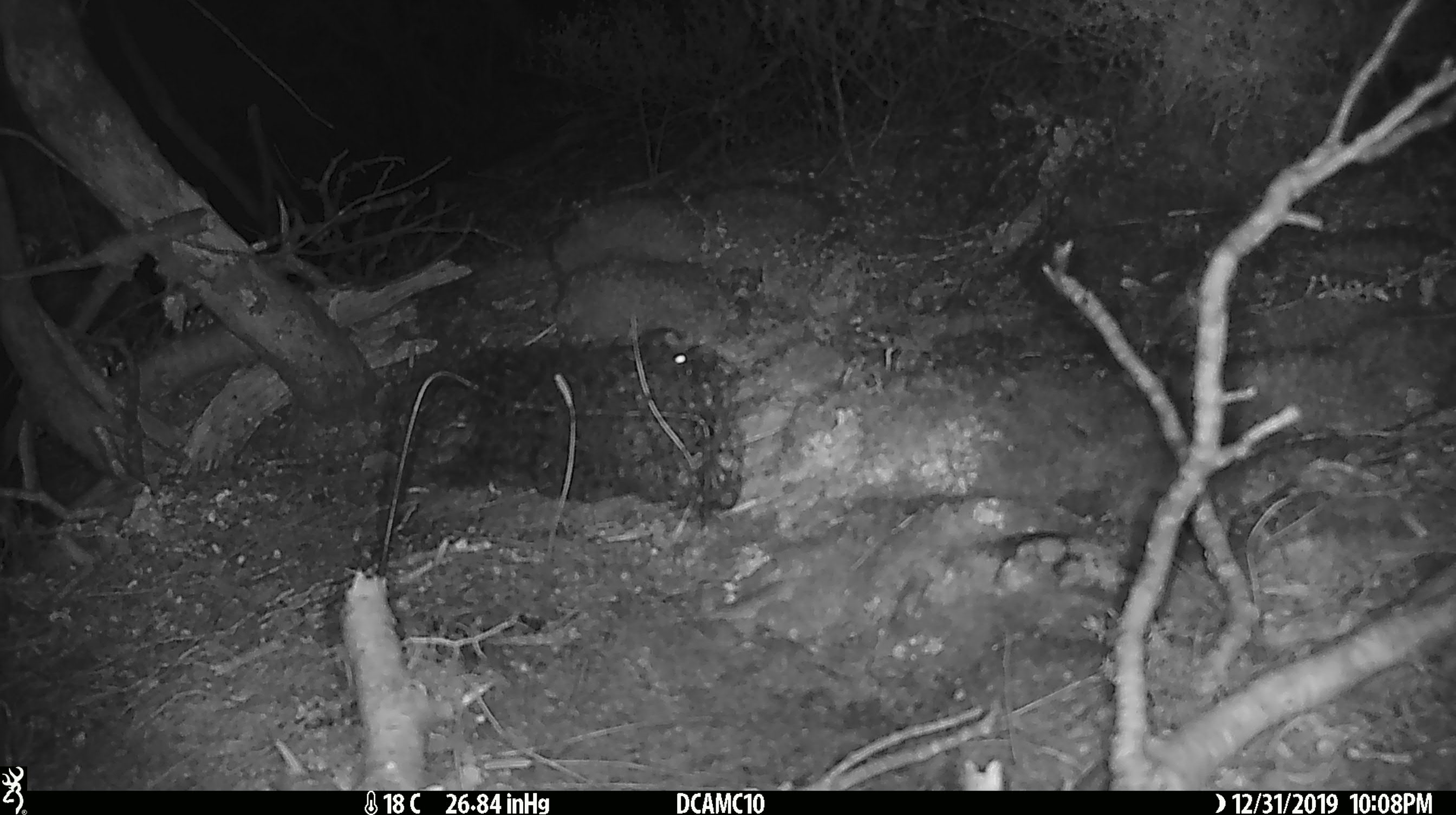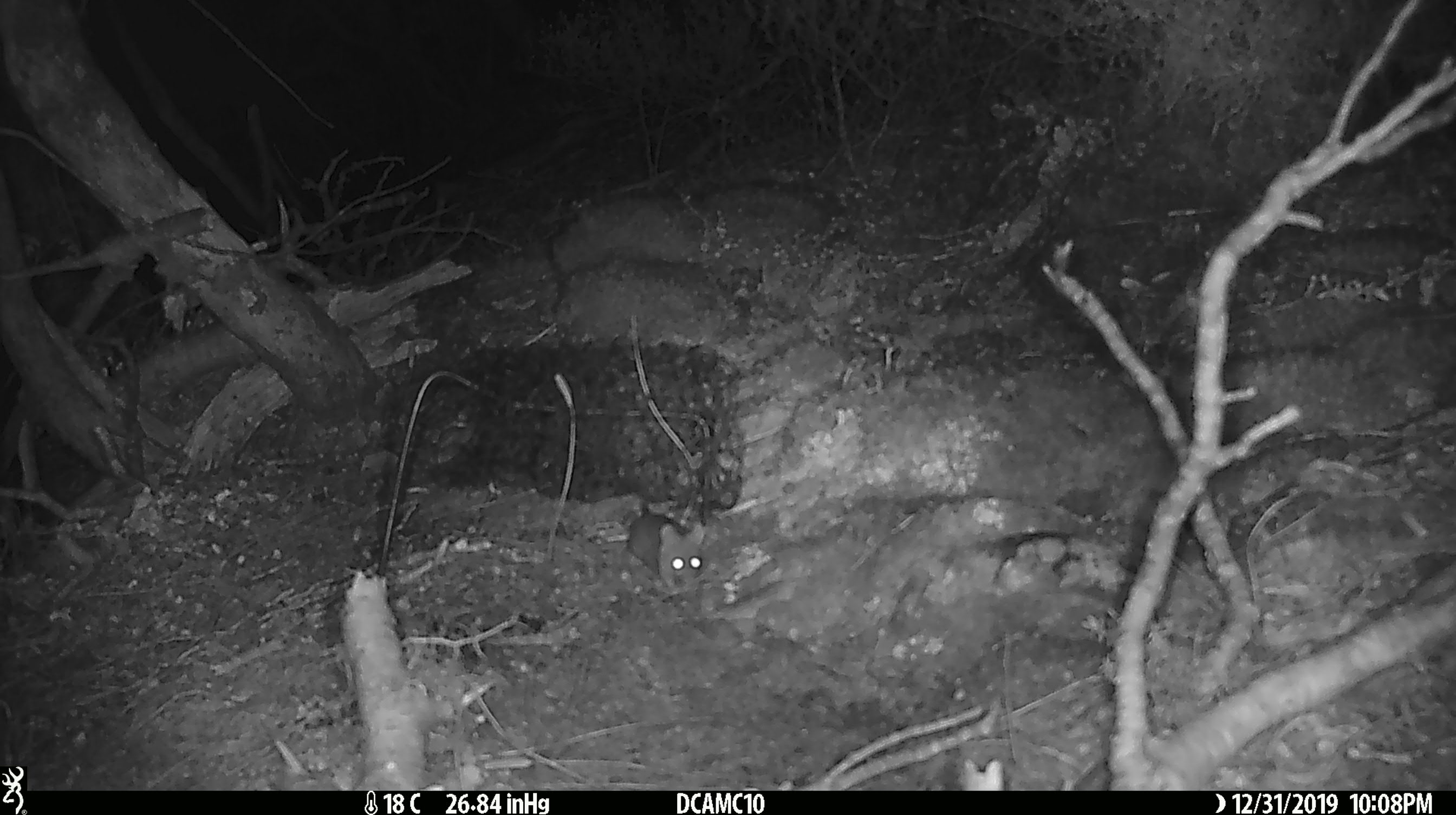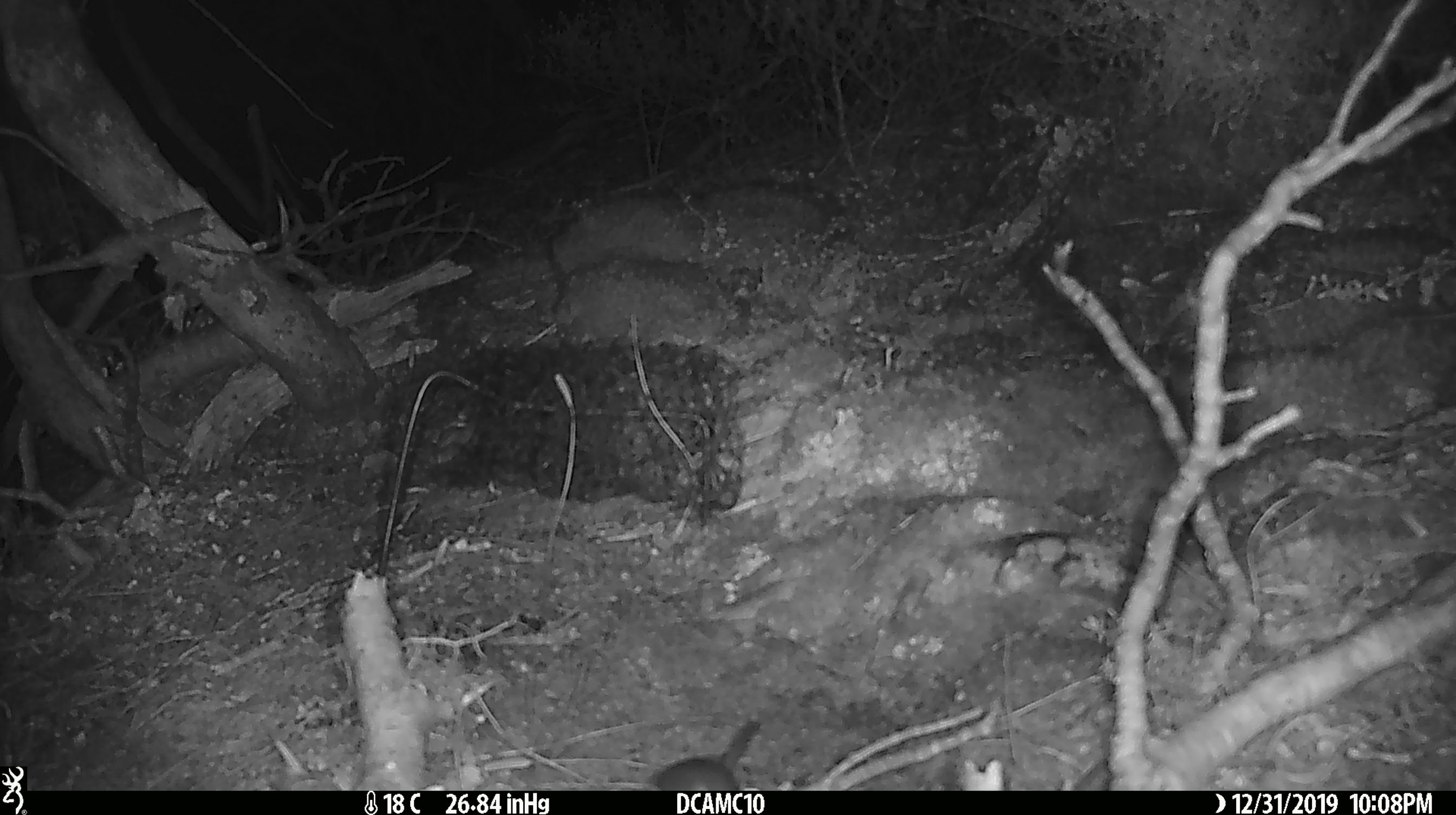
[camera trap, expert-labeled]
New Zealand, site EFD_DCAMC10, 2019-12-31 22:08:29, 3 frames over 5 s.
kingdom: Animalia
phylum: Chordata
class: Mammalia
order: Rodentia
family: Muridae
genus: Mus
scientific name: Mus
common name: mouse